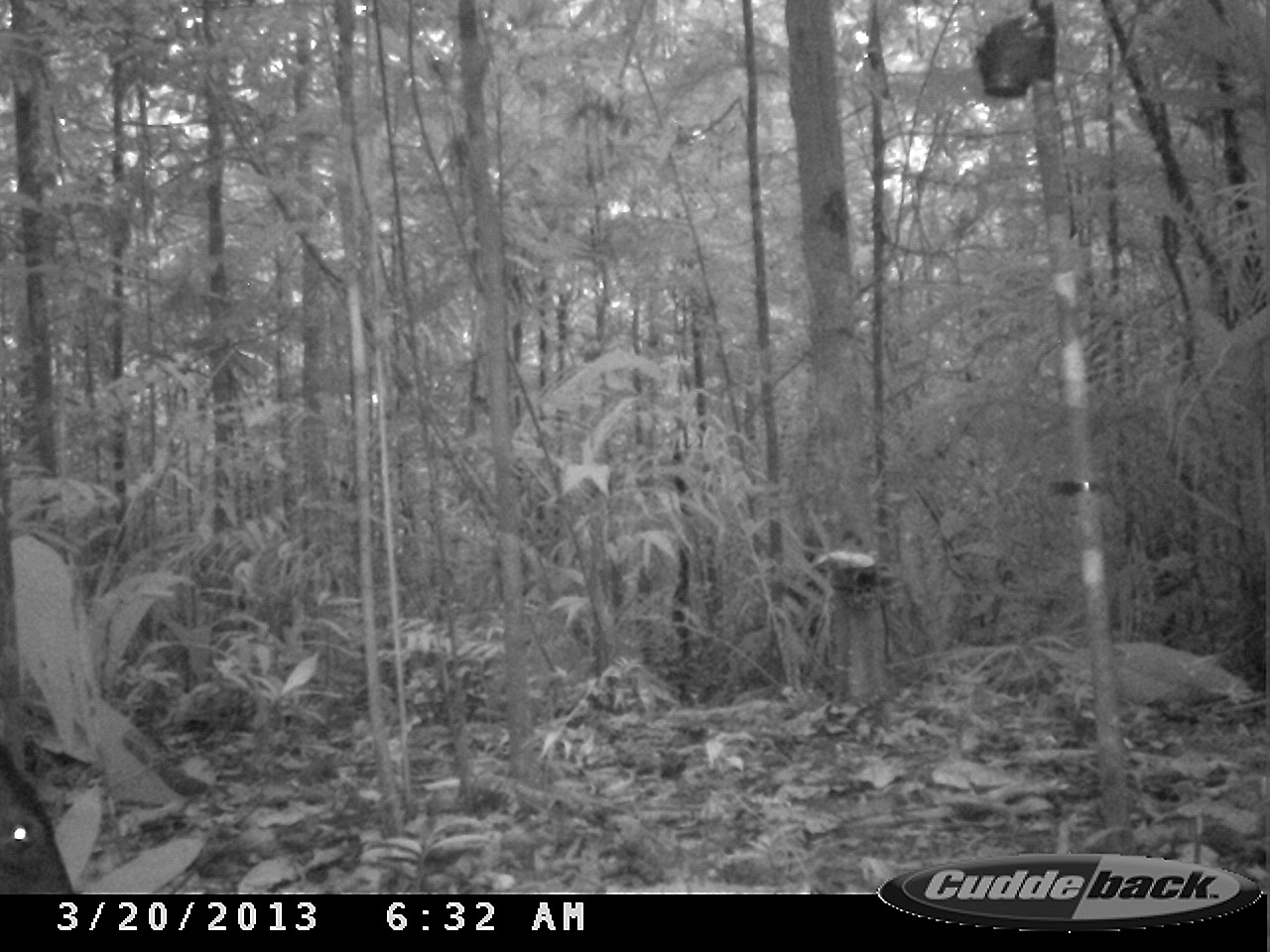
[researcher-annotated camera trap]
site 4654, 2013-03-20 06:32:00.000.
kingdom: Animalia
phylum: Chordata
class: Mammalia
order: Artiodactyla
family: Tayassuidae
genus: Pecari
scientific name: Pecari tajacu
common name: collared peccary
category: tayassu tajacu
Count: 1.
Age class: adult.